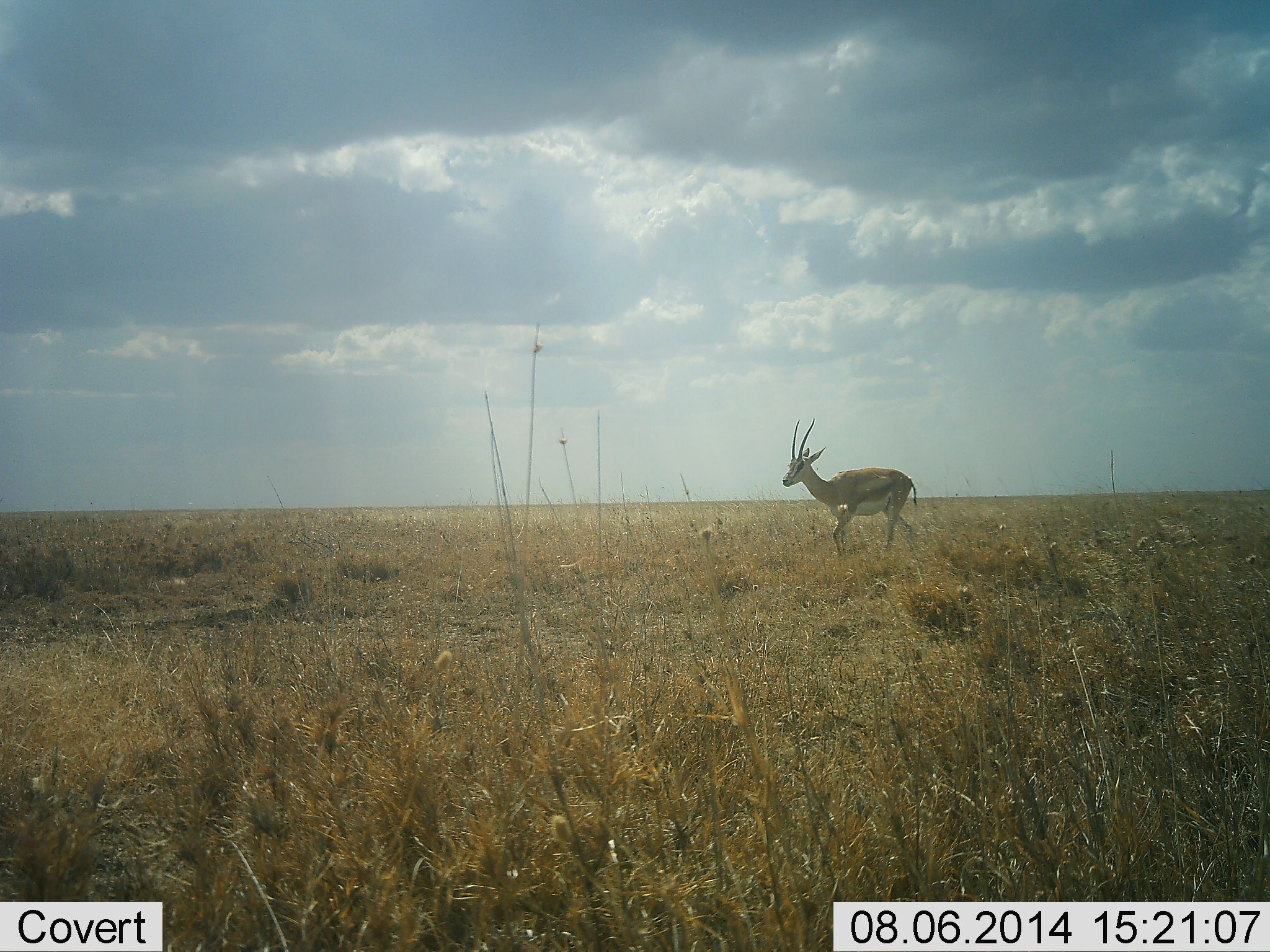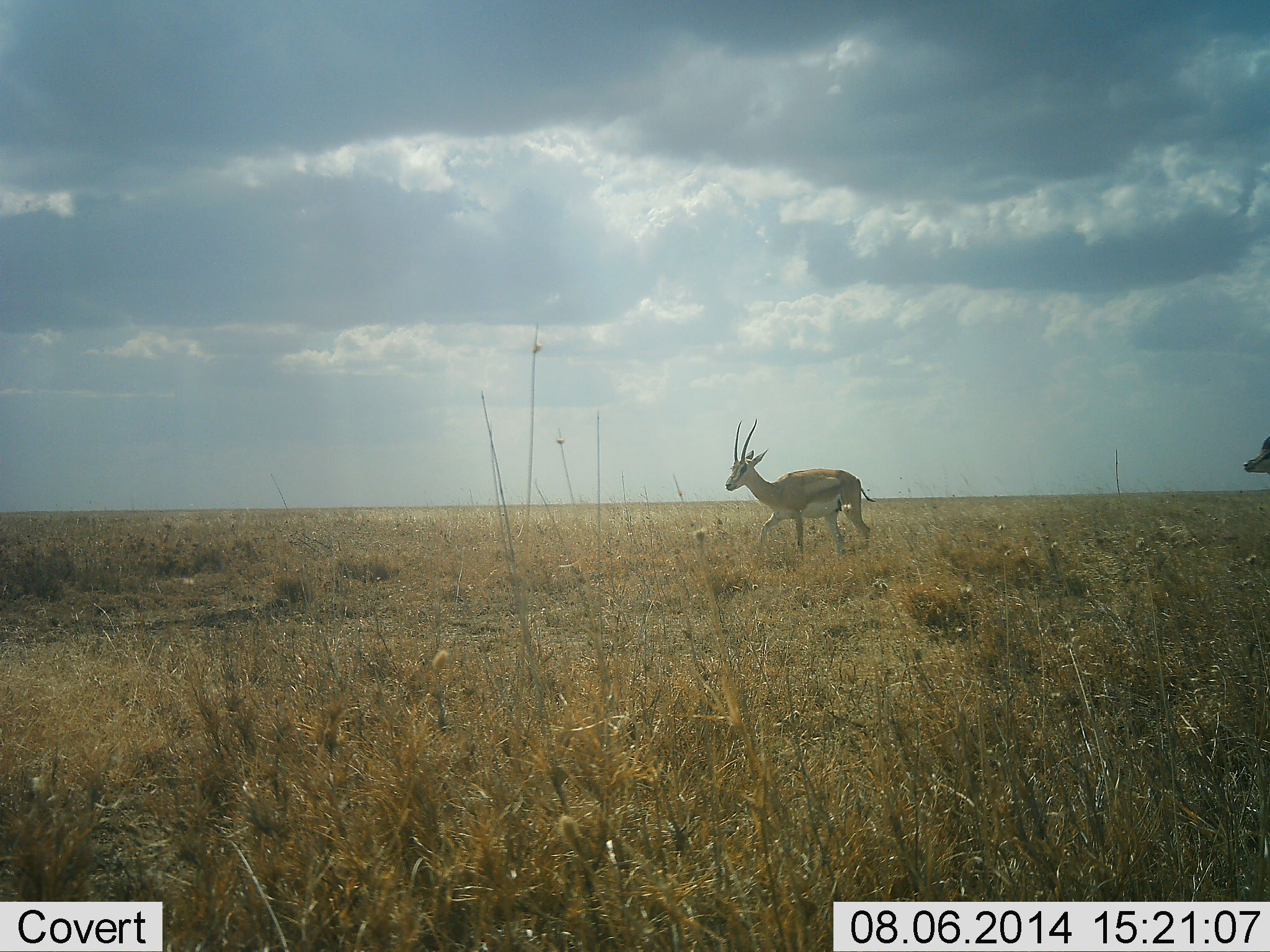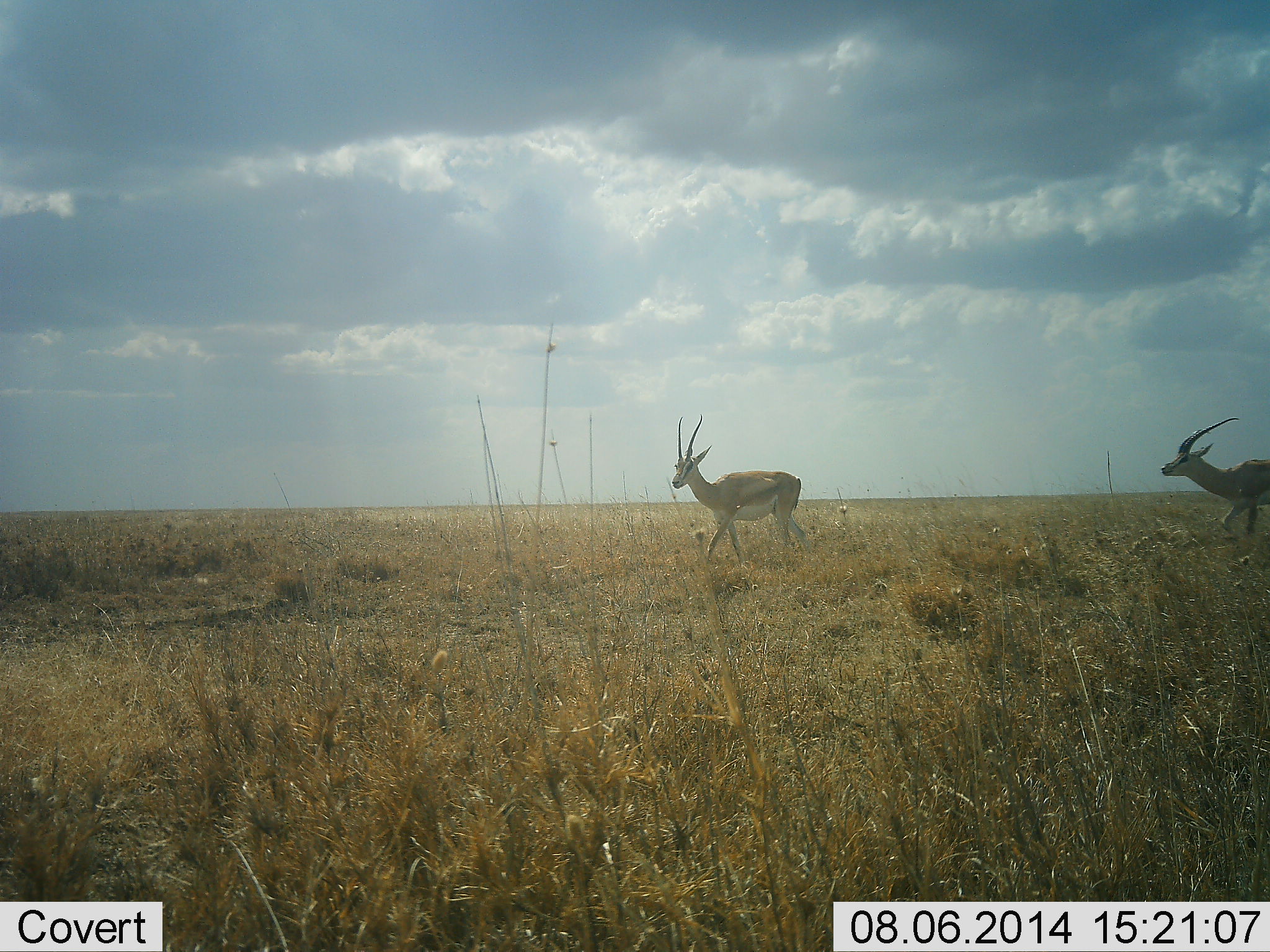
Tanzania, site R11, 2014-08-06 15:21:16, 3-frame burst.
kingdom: Animalia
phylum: Chordata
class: Mammalia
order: Artiodactyla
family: Bovidae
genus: Eudorcas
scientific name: Eudorcas thomsonii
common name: thomson's gazelle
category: gazellethomsons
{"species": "gazellethomsons (thomson's gazelle) (Eudorcas thomsonii)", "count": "2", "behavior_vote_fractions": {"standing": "0%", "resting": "0%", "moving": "100%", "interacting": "0%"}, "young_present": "0%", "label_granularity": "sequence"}